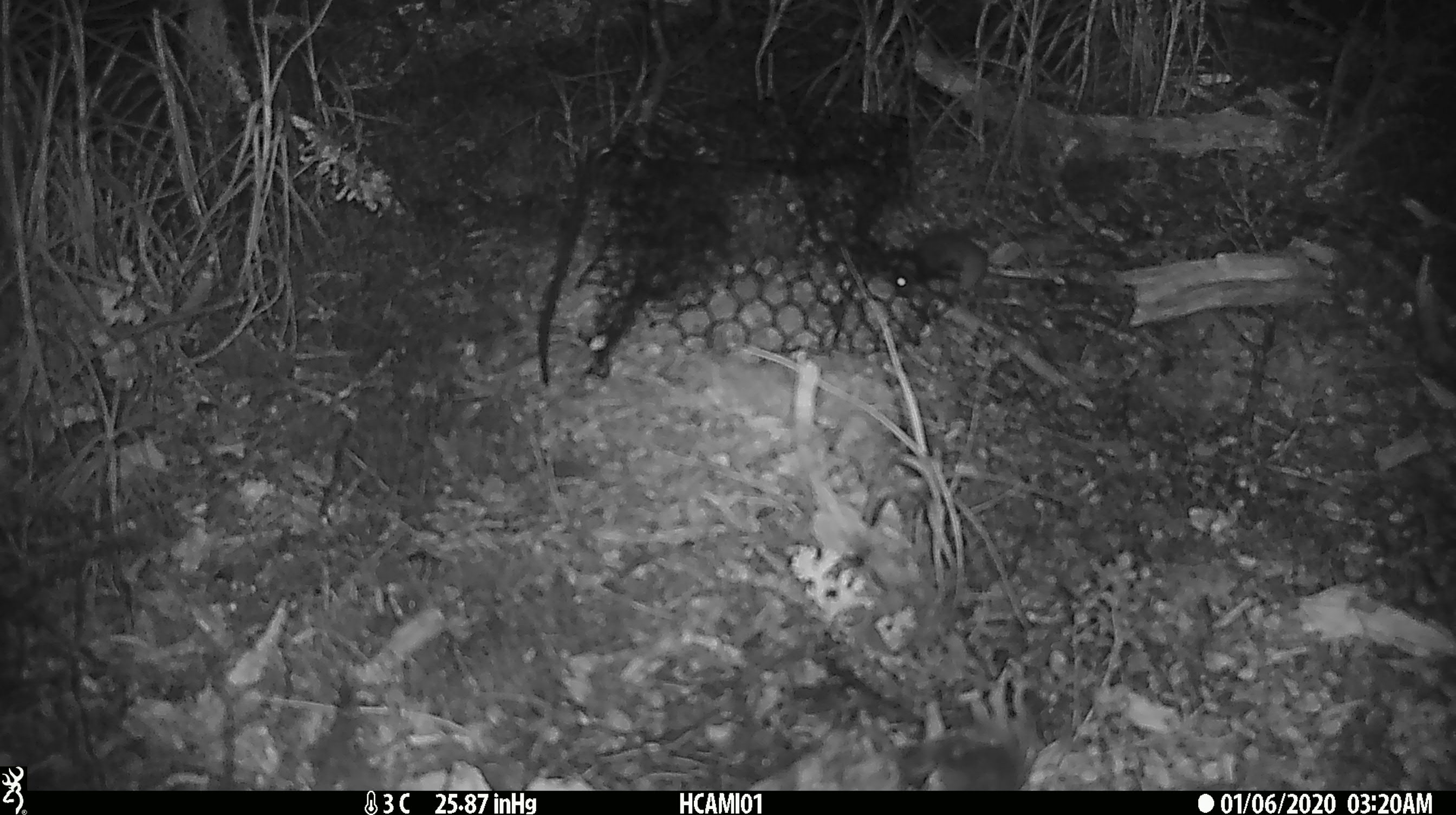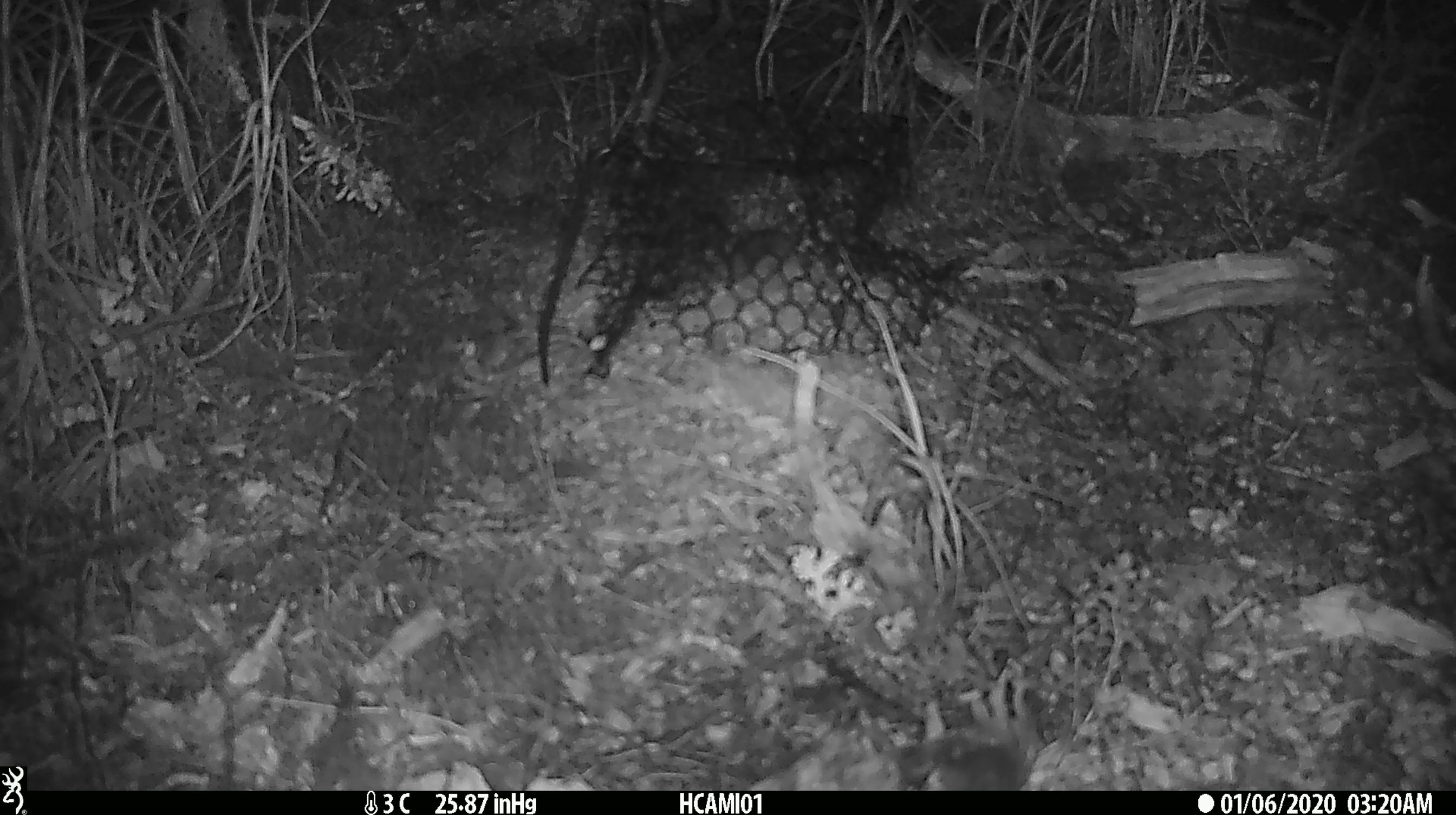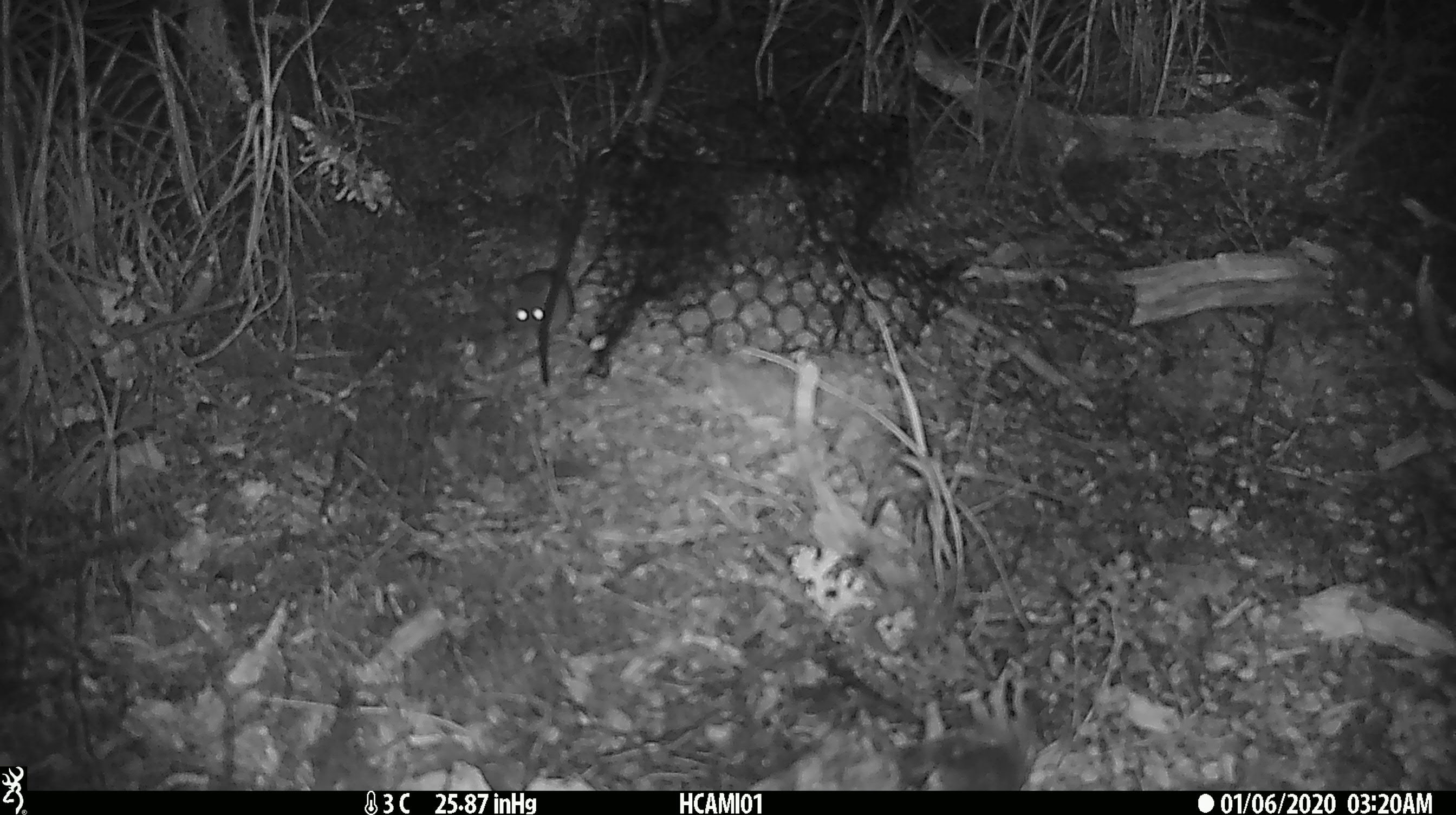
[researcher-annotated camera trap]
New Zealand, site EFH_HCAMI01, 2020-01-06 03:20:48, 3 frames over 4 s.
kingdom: Animalia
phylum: Chordata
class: Mammalia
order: Rodentia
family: Muridae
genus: Mus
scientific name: Mus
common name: mouse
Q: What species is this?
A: Mouse (Mus).